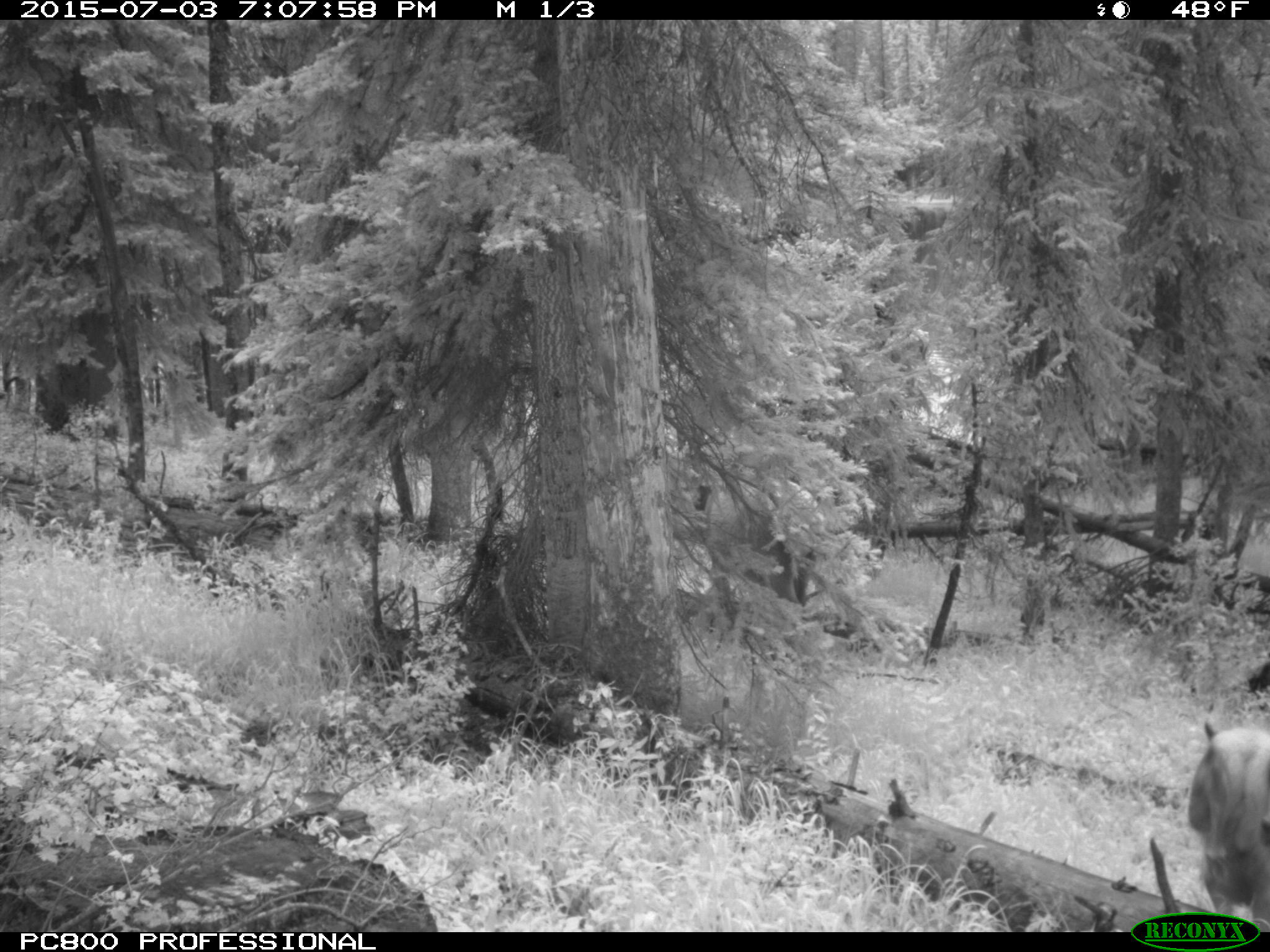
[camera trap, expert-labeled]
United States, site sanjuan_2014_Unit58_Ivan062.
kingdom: Animalia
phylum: Chordata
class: Mammalia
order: Artiodactyla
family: Cervidae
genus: Cervus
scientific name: Cervus elaphus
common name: red deer